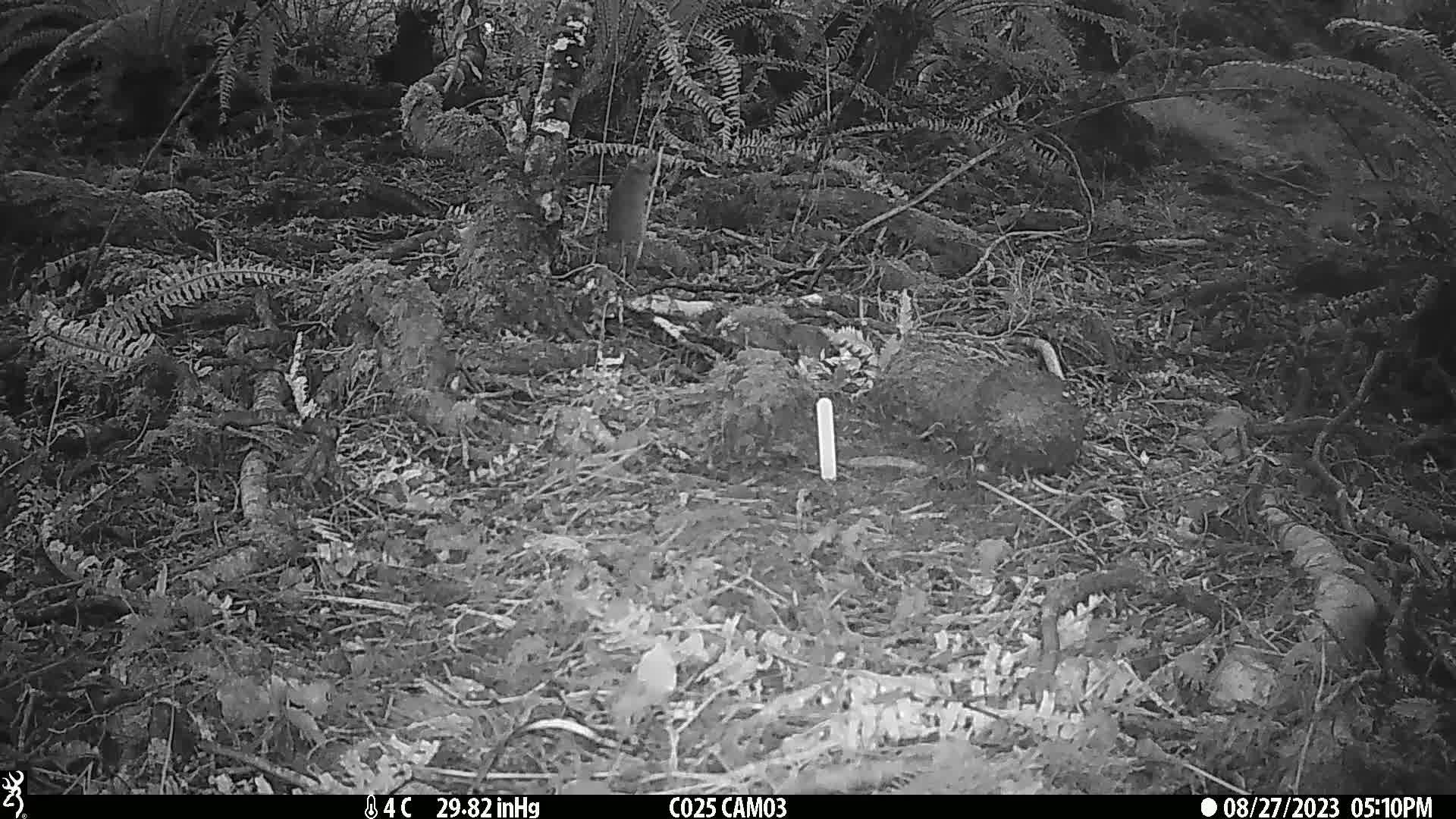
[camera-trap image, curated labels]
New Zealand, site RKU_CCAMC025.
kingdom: Animalia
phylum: Chordata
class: Mammalia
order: Rodentia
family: Muridae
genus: Rattus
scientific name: Rattus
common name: rat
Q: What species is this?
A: Rat (Rattus).